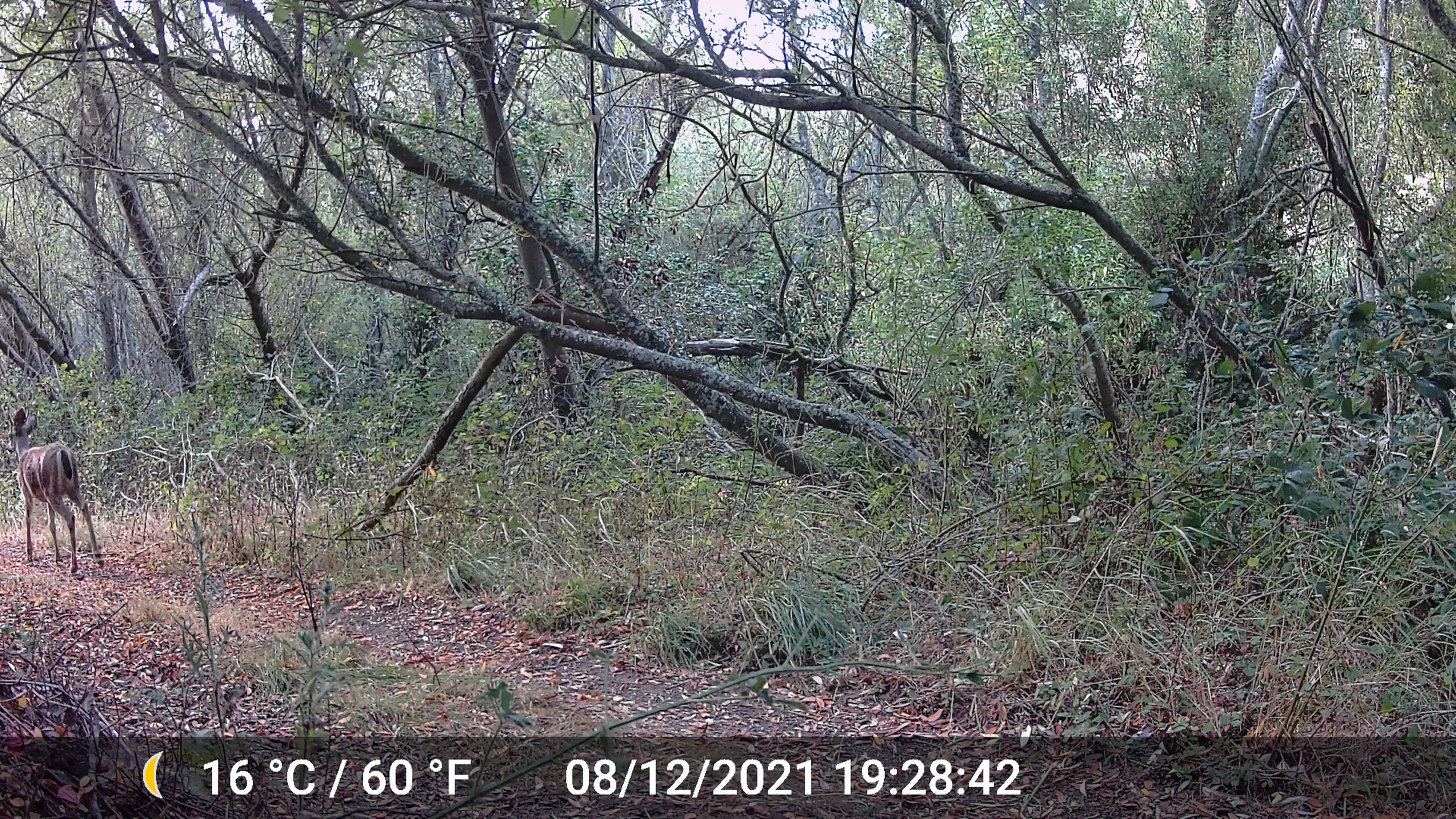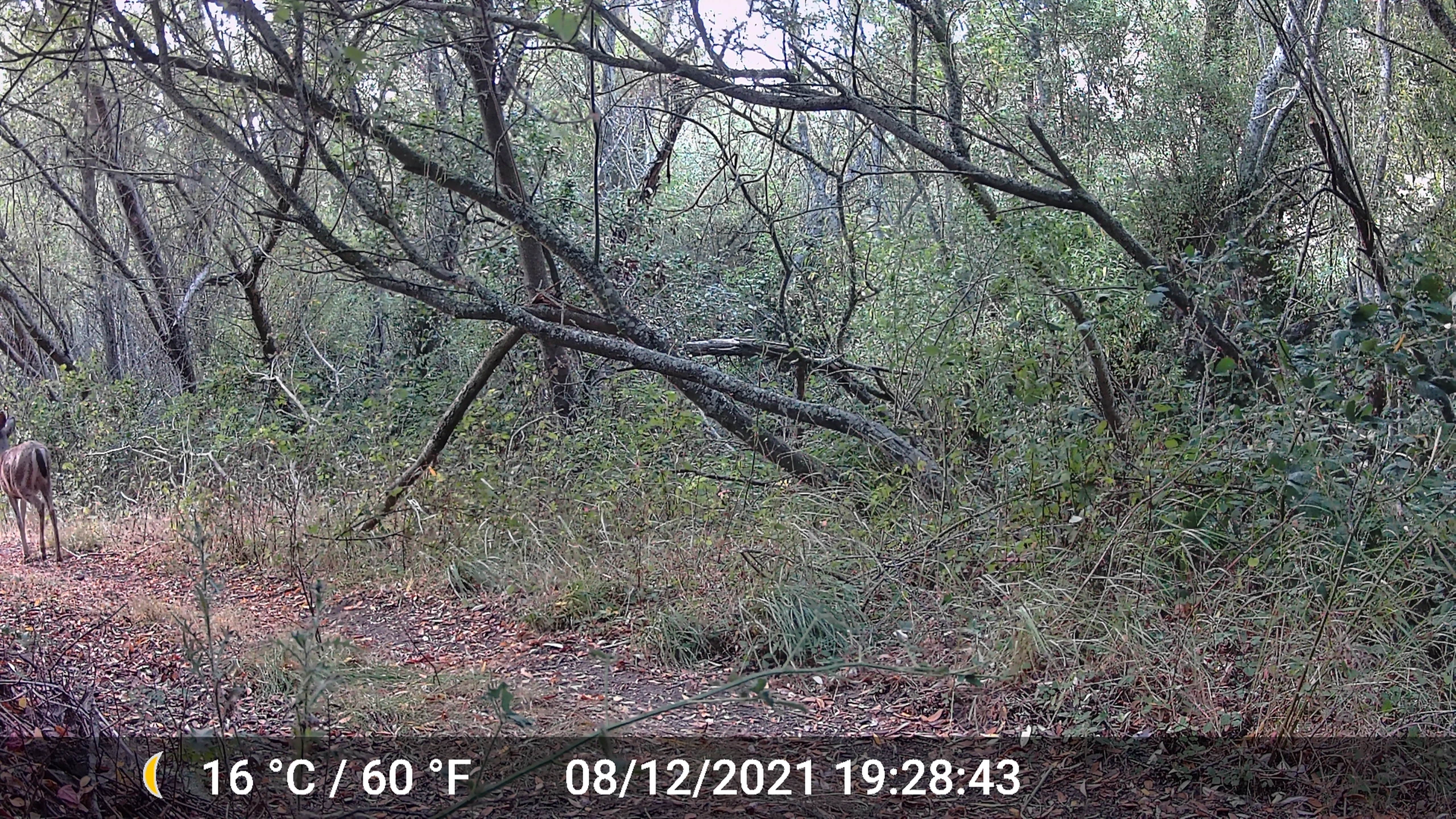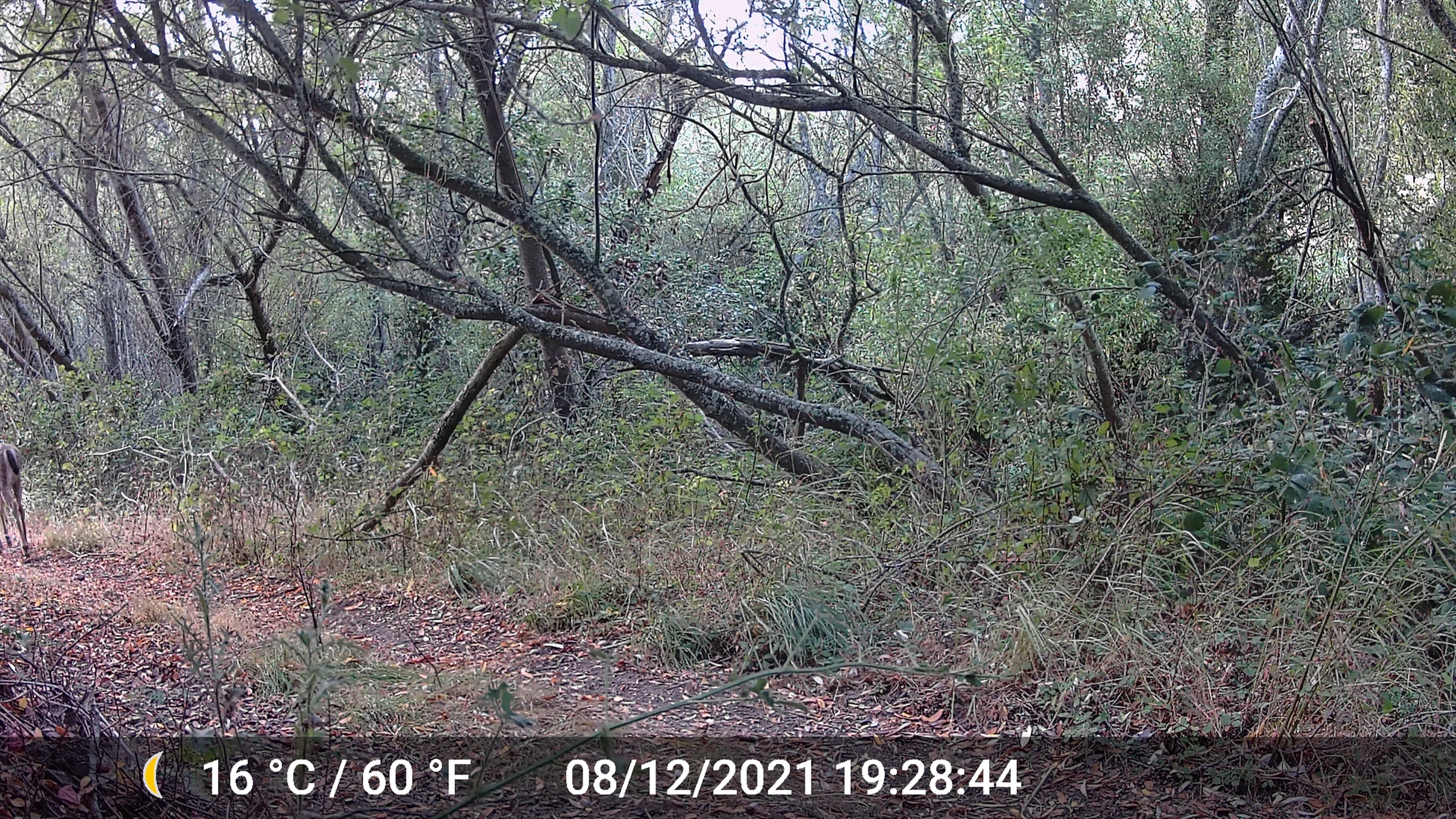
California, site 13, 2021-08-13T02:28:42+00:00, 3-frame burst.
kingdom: Animalia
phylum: Chordata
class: Mammalia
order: Artiodactyla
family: Cervidae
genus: Odocoileus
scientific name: Odocoileus hemionus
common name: mule deer